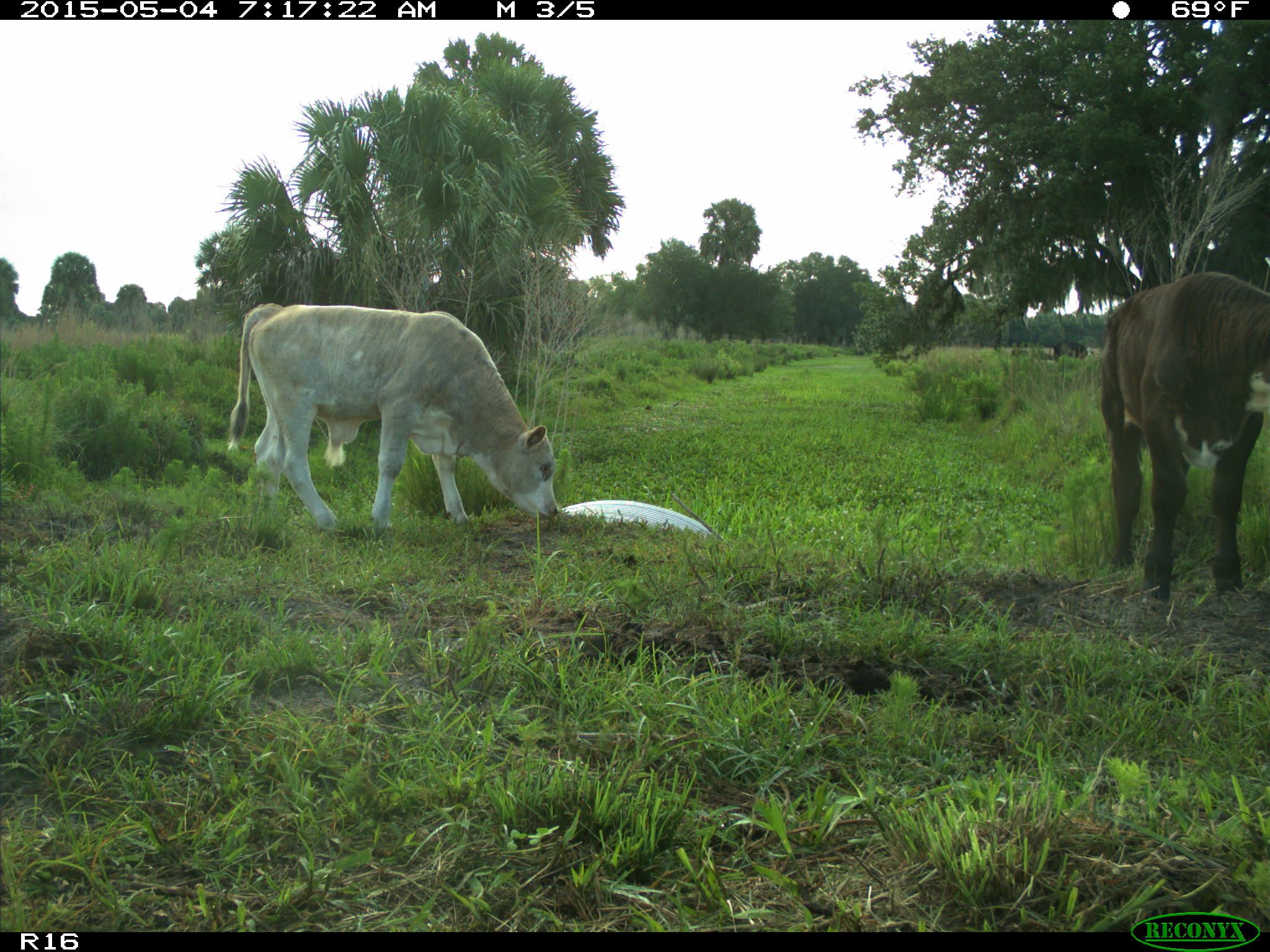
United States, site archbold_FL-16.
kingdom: Animalia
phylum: Chordata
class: Mammalia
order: Artiodactyla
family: Bovidae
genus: Bos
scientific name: Bos taurus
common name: domestic cow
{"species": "Bos taurus (domestic cow)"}